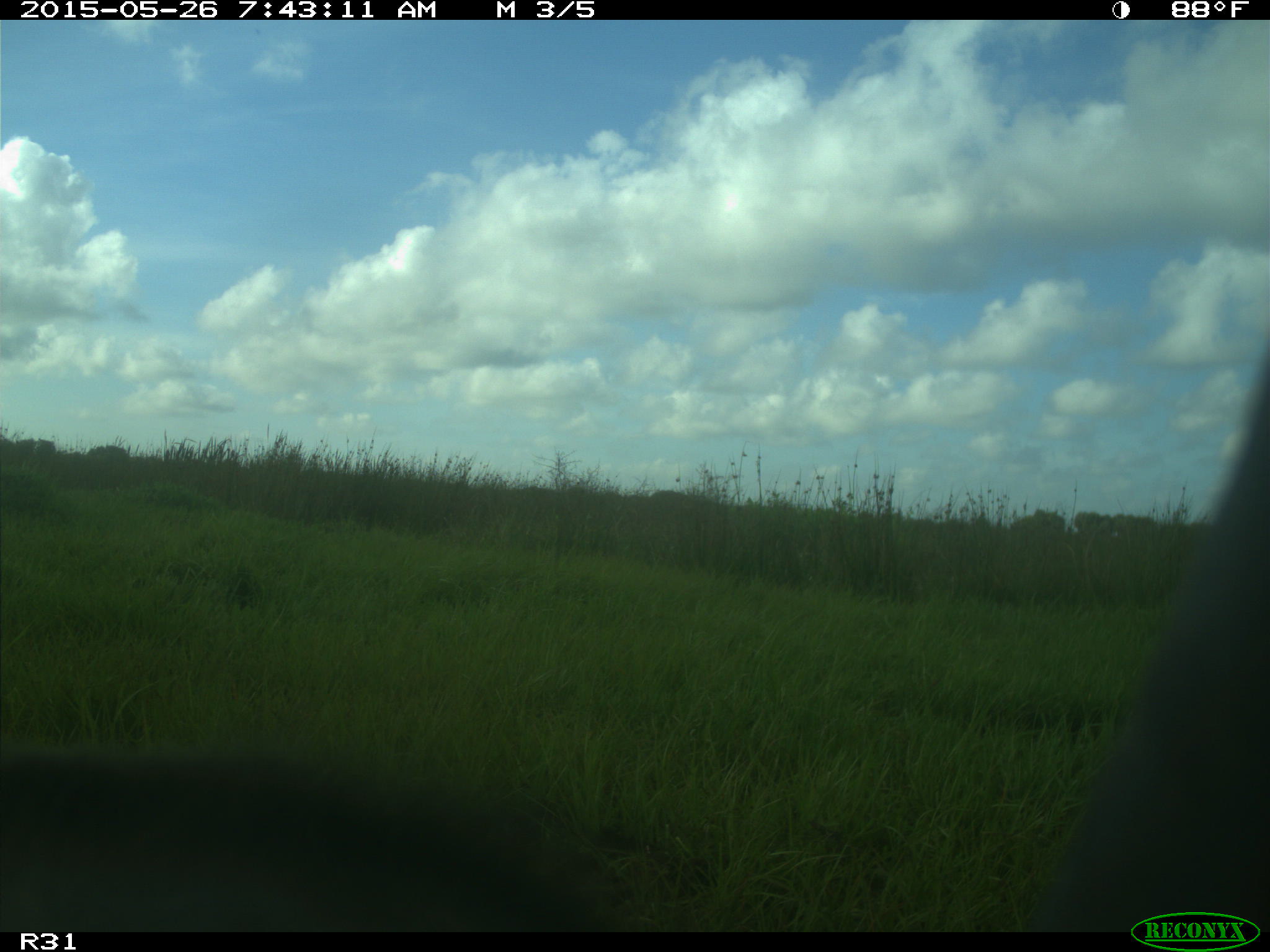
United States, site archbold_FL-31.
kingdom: Animalia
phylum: Chordata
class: Mammalia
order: Artiodactyla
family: Bovidae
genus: Bos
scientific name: Bos taurus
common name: domestic cow